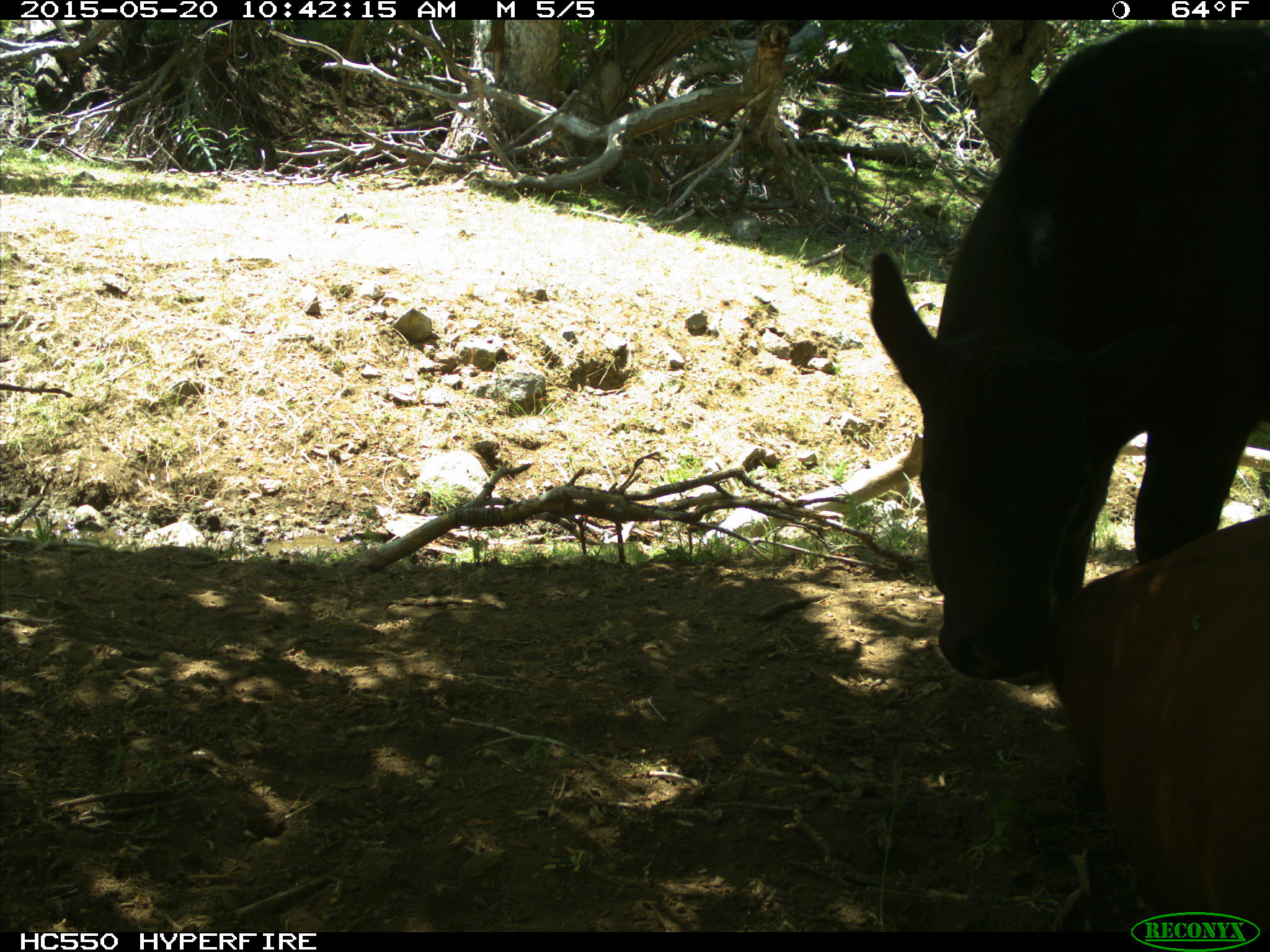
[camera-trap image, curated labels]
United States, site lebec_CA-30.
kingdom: Animalia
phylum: Chordata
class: Mammalia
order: Artiodactyla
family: Bovidae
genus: Bos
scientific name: Bos taurus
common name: domestic cow